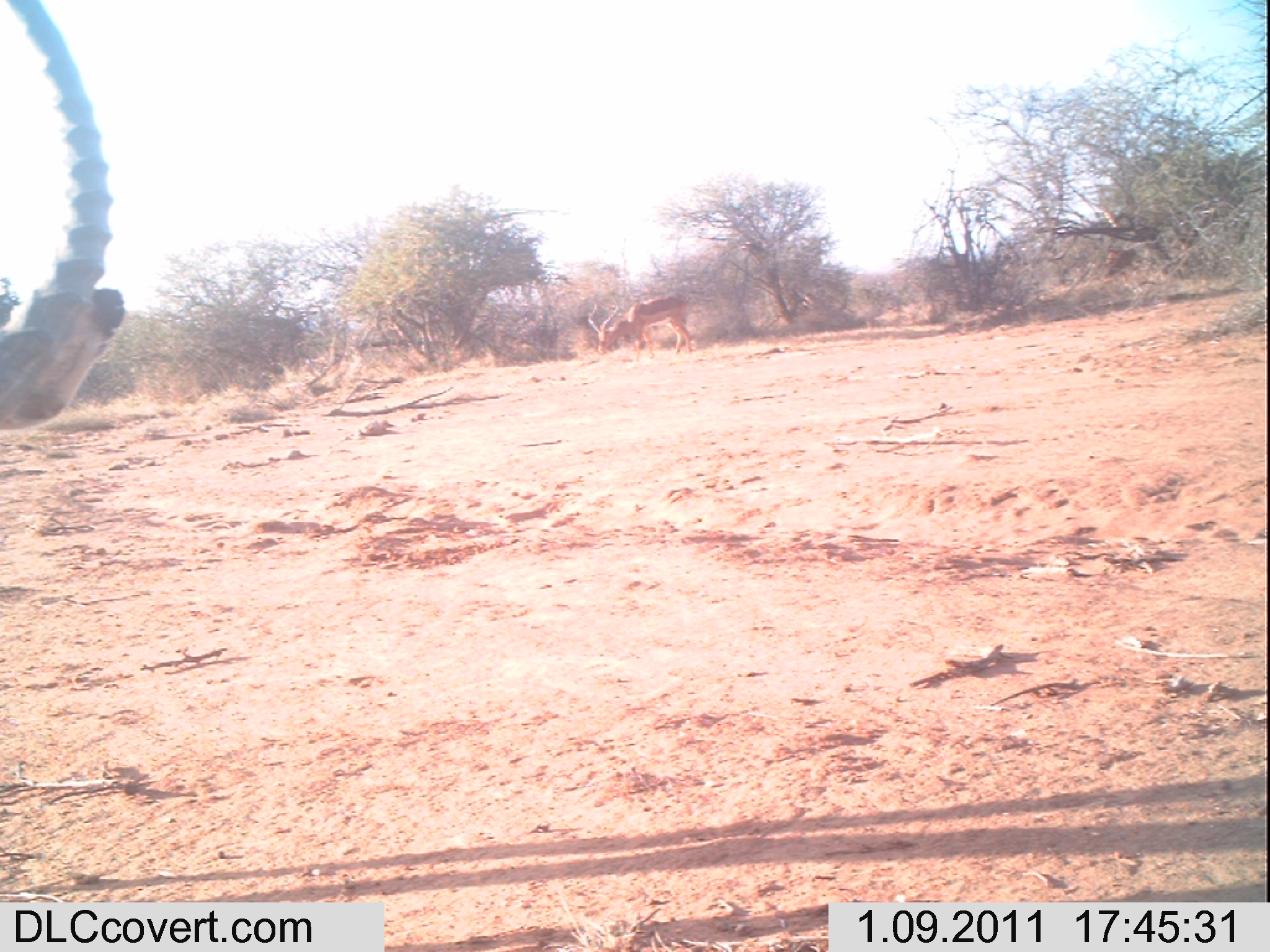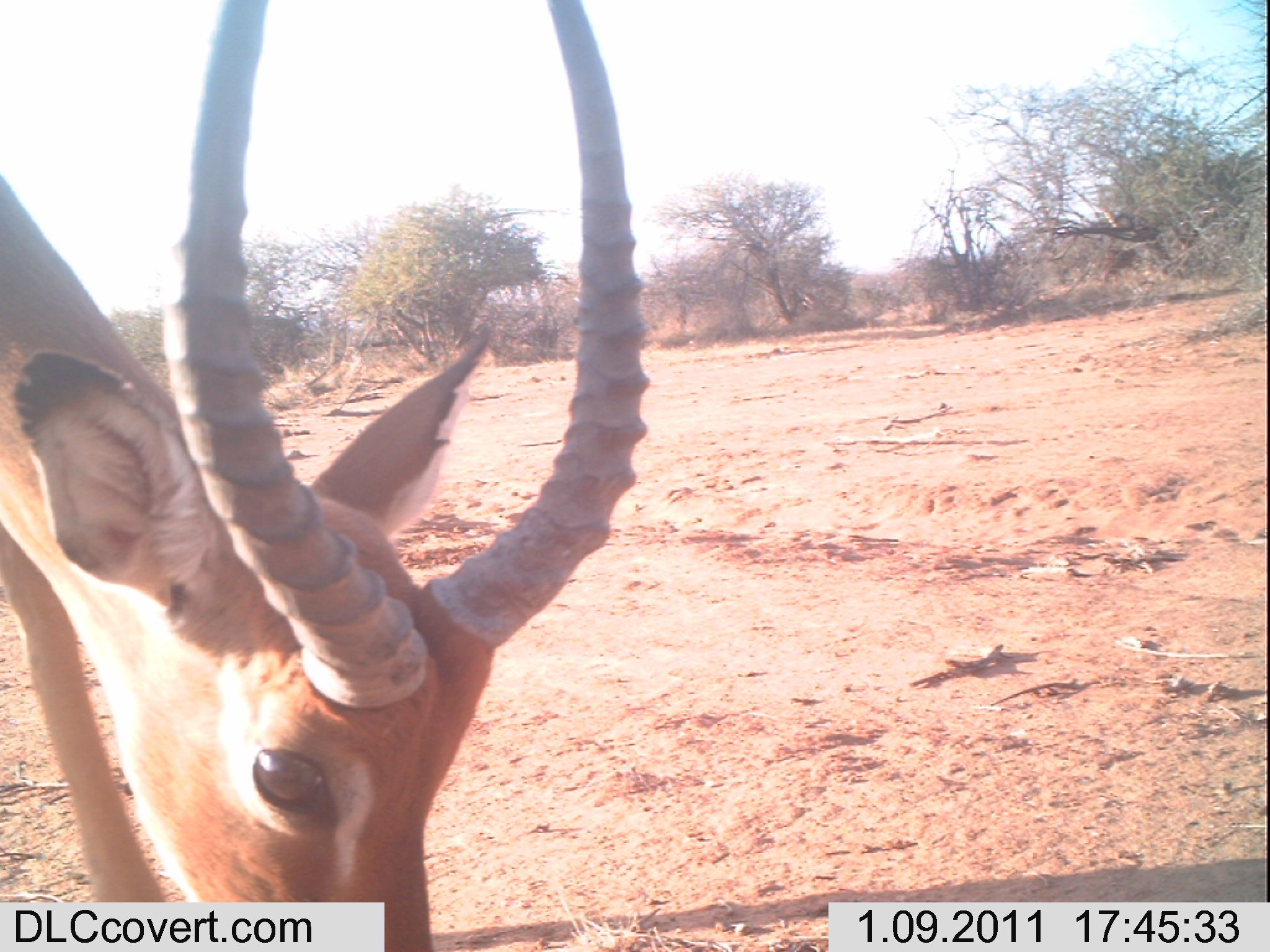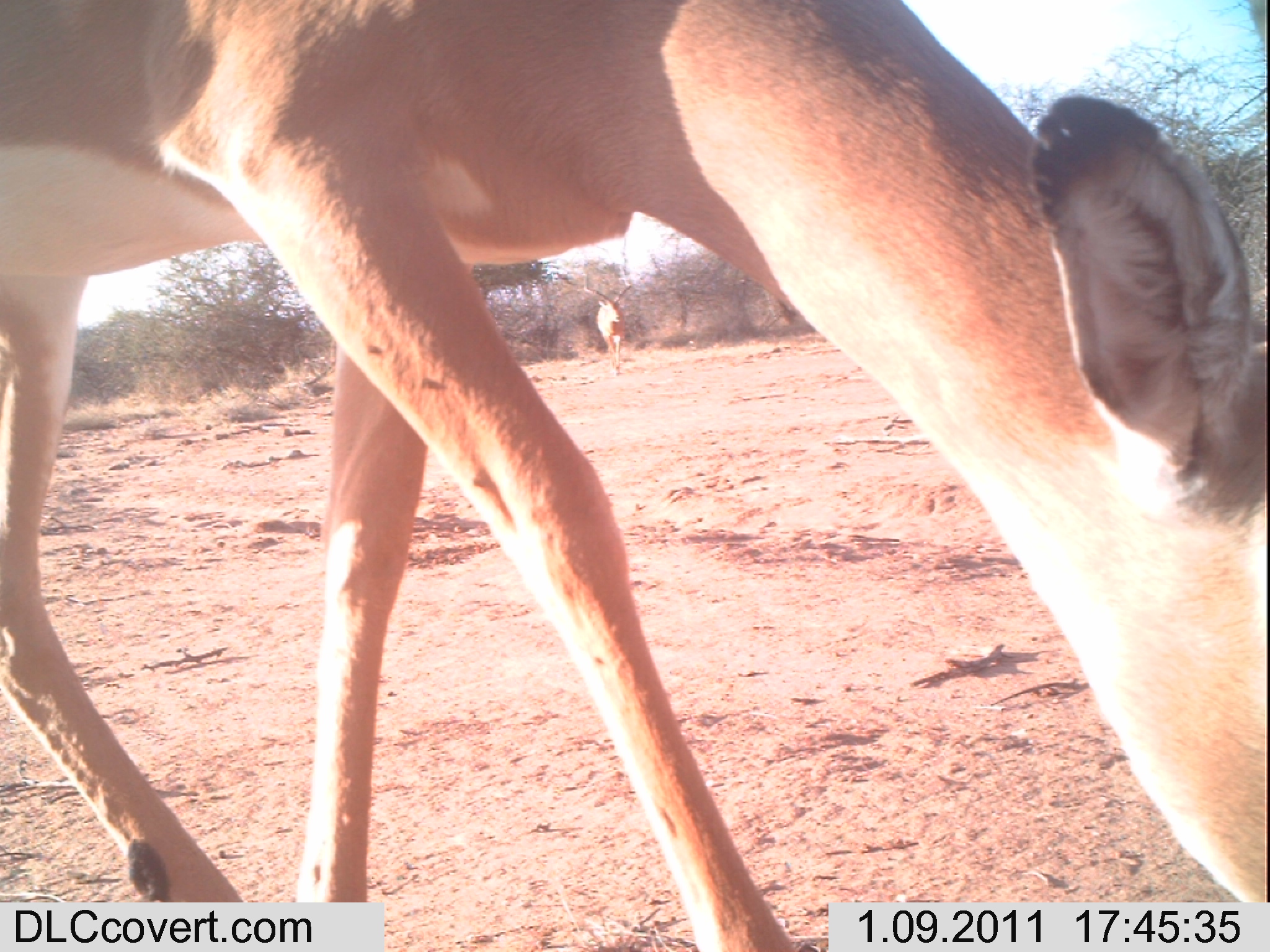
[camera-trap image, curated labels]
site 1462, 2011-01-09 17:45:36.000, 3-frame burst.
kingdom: Animalia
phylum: Chordata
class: Mammalia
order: Artiodactyla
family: Bovidae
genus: Aepyceros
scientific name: Aepyceros melampus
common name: impala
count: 3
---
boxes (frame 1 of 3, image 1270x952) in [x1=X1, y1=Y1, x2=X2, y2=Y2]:
aepyceros melampus: [x1=0, y1=2, x2=128, y2=447]; [x1=587, y1=296, x2=692, y2=361]; [x1=1100, y1=247, x2=1143, y2=288]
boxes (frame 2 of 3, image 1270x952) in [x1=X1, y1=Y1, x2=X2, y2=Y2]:
aepyceros melampus: [x1=0, y1=0, x2=648, y2=952]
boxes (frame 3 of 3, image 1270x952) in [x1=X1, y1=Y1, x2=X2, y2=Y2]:
aepyceros melampus: [x1=0, y1=0, x2=1270, y2=952]; [x1=584, y1=275, x2=630, y2=377]